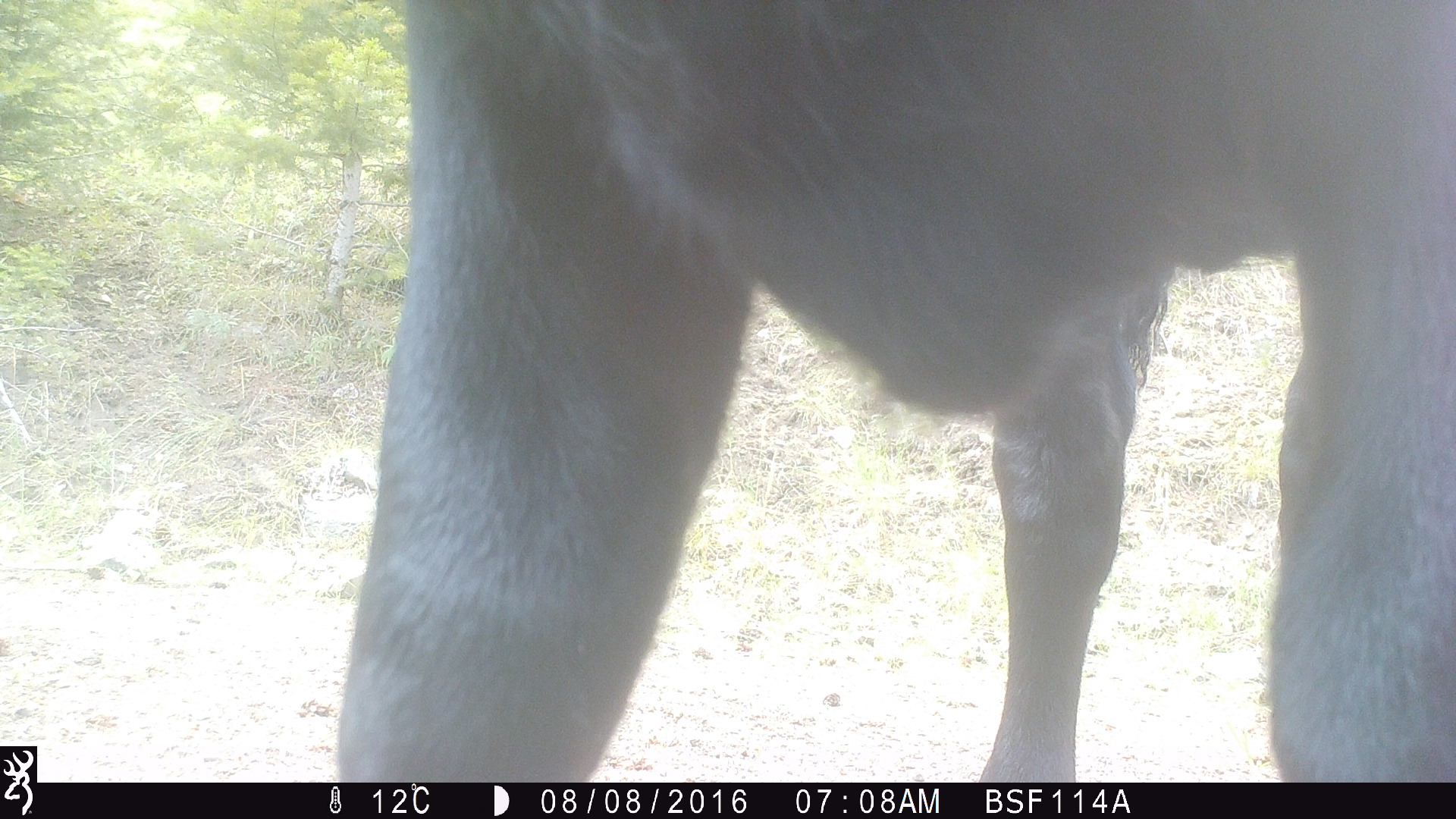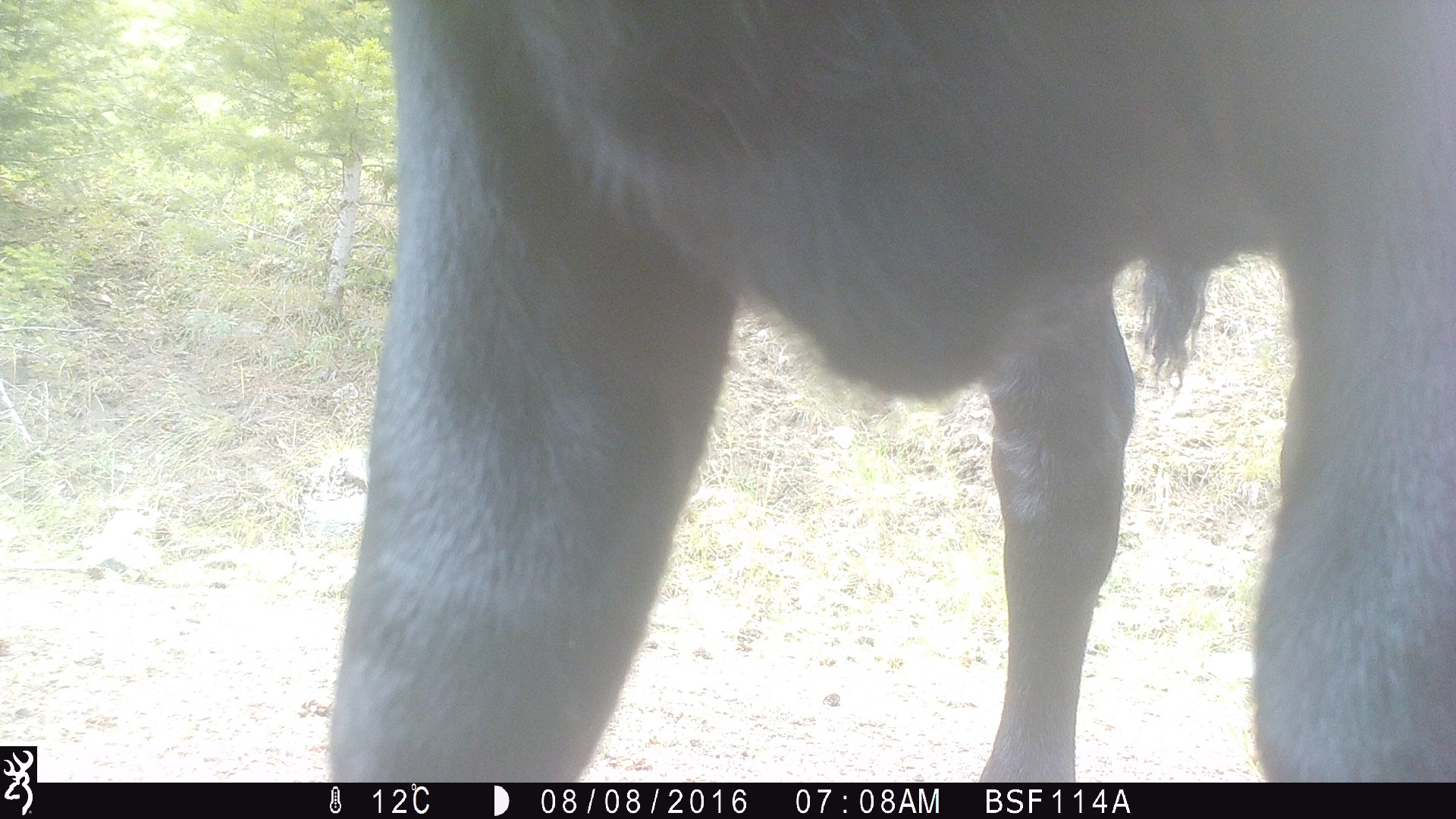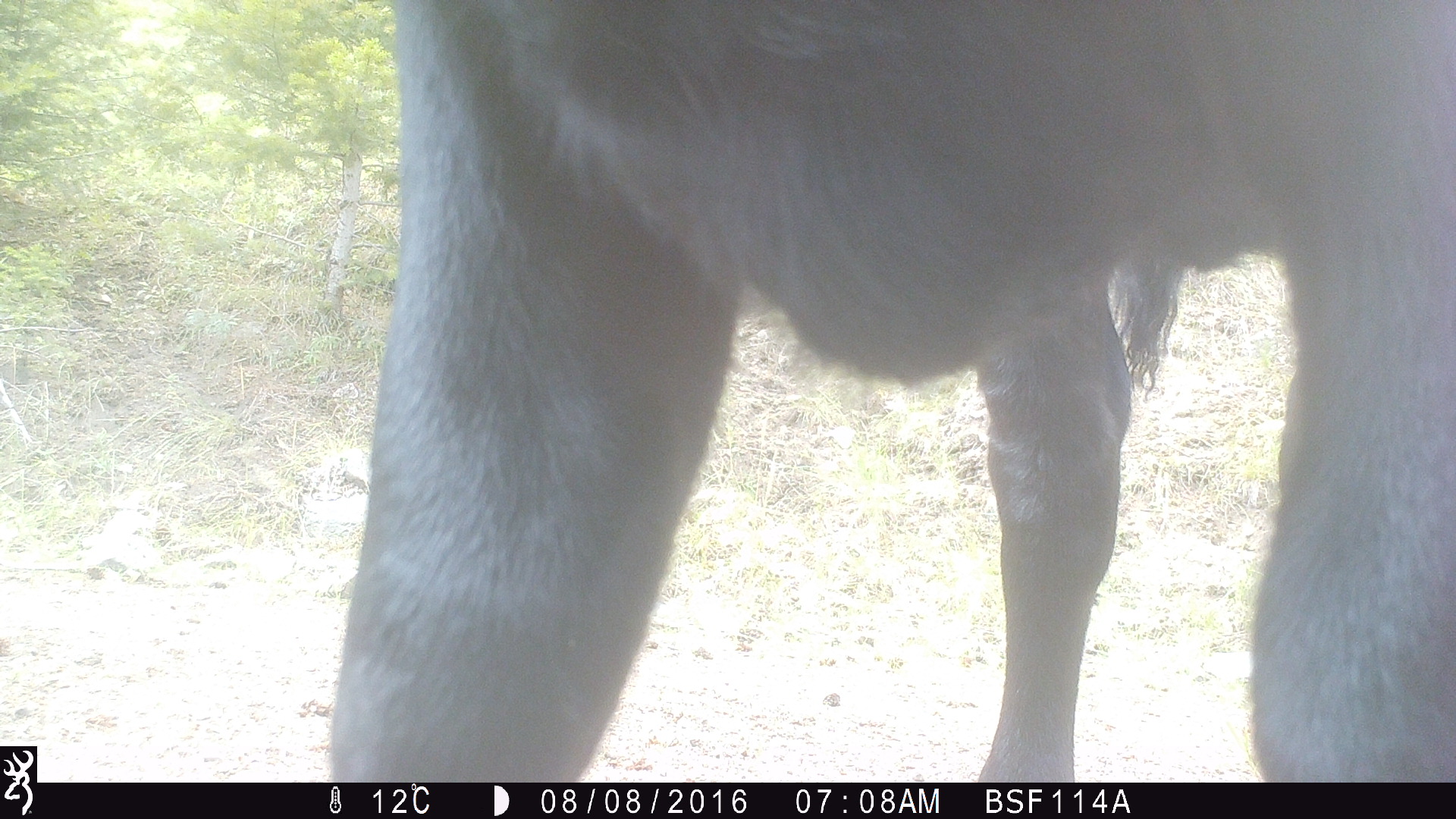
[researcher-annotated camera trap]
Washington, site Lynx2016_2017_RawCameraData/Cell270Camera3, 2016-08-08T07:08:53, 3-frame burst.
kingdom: Animalia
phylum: Chordata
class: Mammalia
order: Artiodactyla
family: Bovidae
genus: Bos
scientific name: Bos taurus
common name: domestic cattle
Domestic cattle (Bos taurus). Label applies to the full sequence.